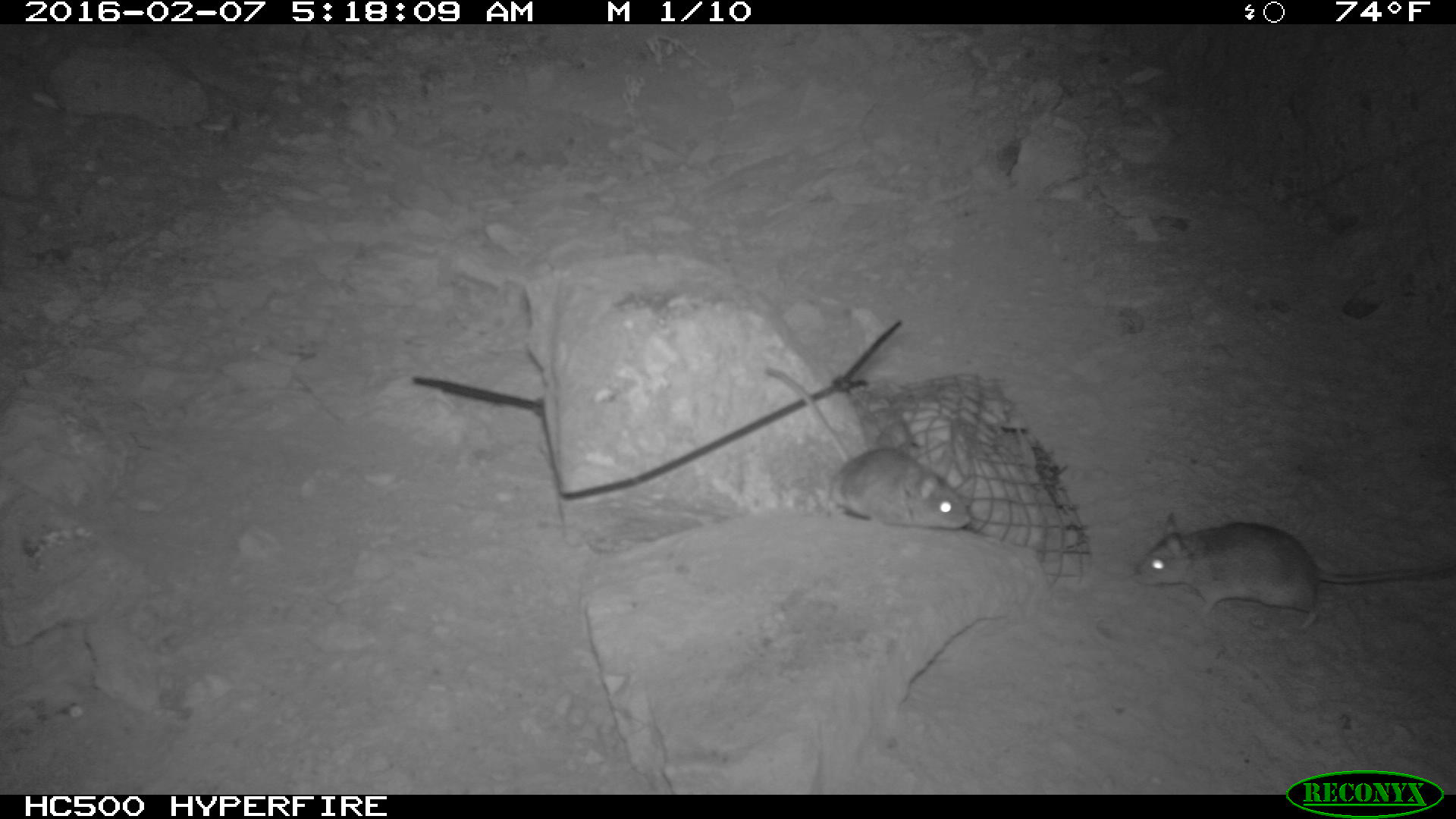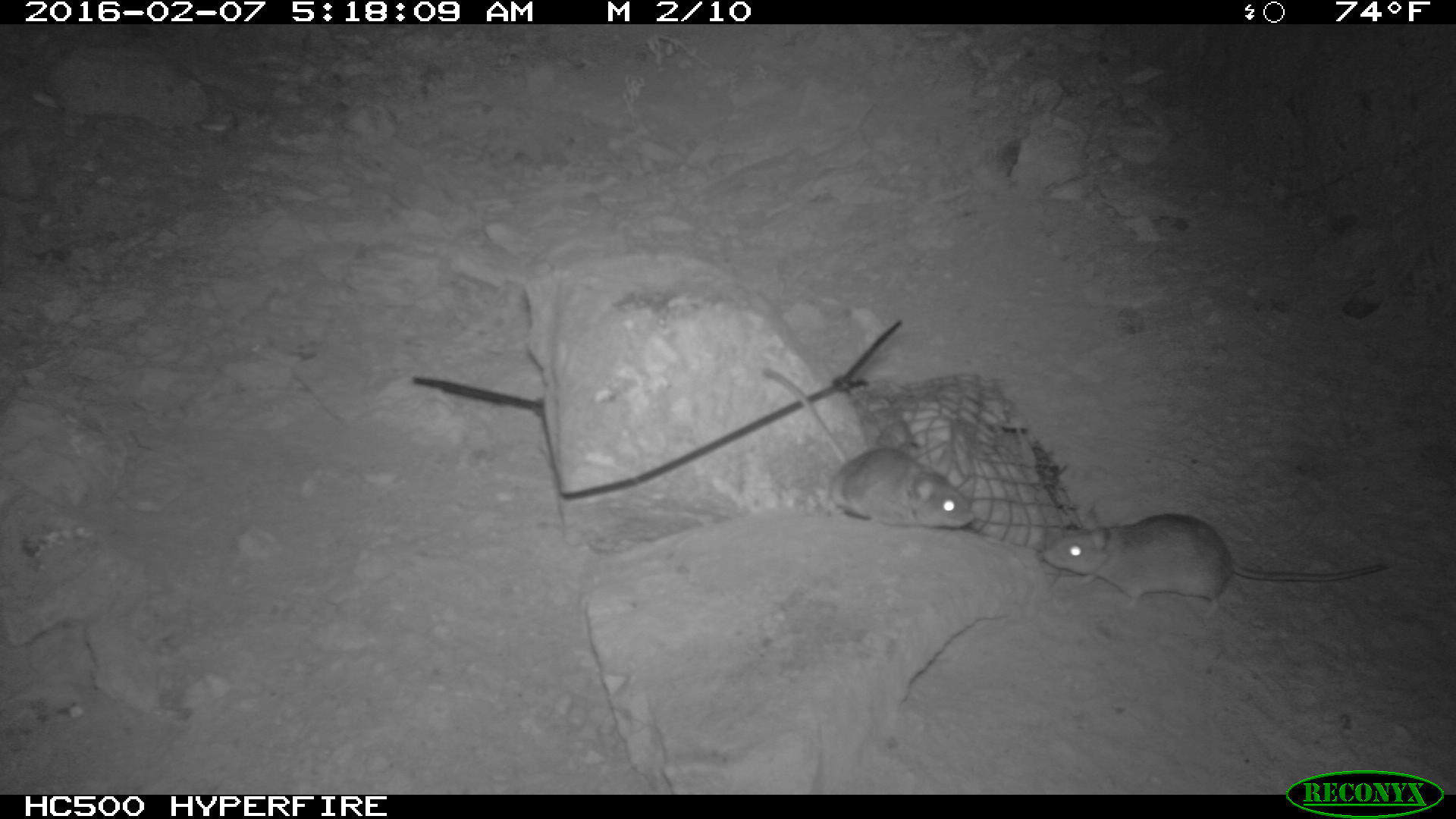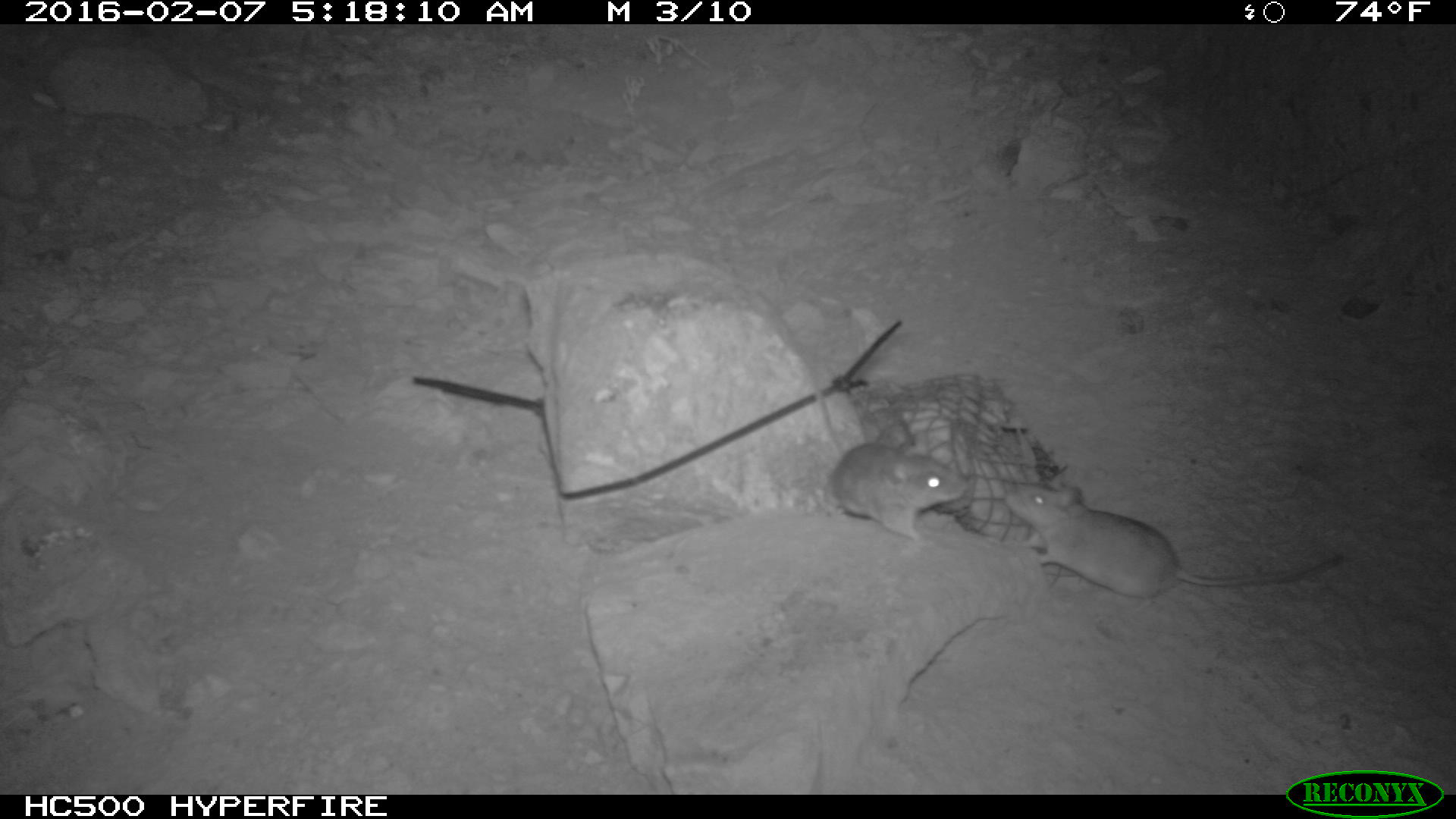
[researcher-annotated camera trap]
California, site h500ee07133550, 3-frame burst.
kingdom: Animalia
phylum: Chordata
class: Mammalia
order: Rodentia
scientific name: Rodentia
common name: rodent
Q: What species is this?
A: Rodent (Rodentia).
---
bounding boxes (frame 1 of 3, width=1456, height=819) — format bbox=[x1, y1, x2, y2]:
rodent: bbox=[1131, 511, 1455, 631]; bbox=[761, 366, 970, 529]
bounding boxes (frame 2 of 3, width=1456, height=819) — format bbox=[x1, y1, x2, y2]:
rodent: bbox=[758, 359, 978, 535]; bbox=[1032, 513, 1388, 617]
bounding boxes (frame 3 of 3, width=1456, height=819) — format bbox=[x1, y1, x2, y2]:
rodent: bbox=[748, 290, 968, 545]; bbox=[1005, 475, 1345, 614]